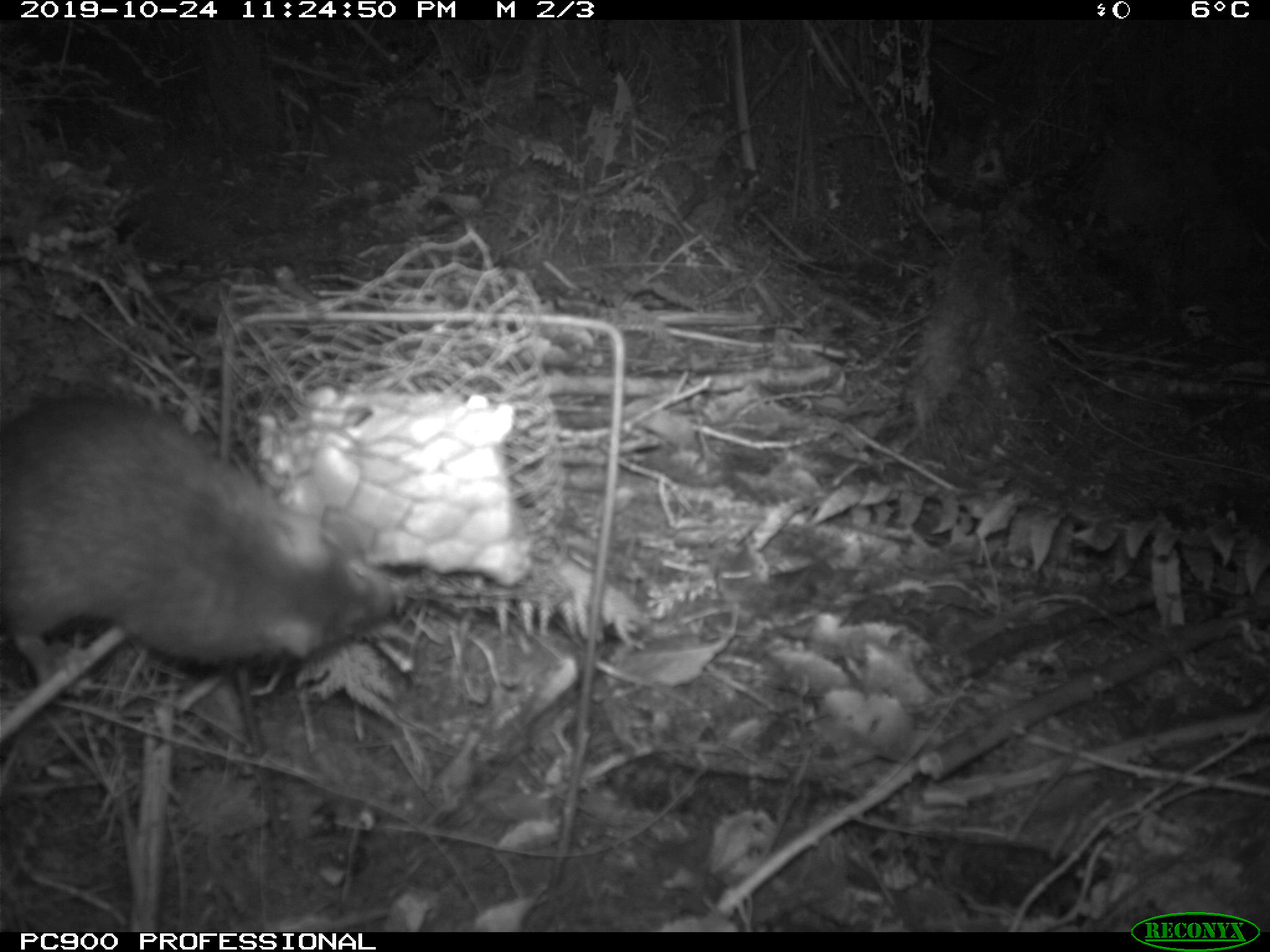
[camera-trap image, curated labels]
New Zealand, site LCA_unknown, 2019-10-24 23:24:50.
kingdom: Animalia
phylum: Chordata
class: Mammalia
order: Rodentia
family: Muridae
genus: Rattus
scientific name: Rattus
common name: rat